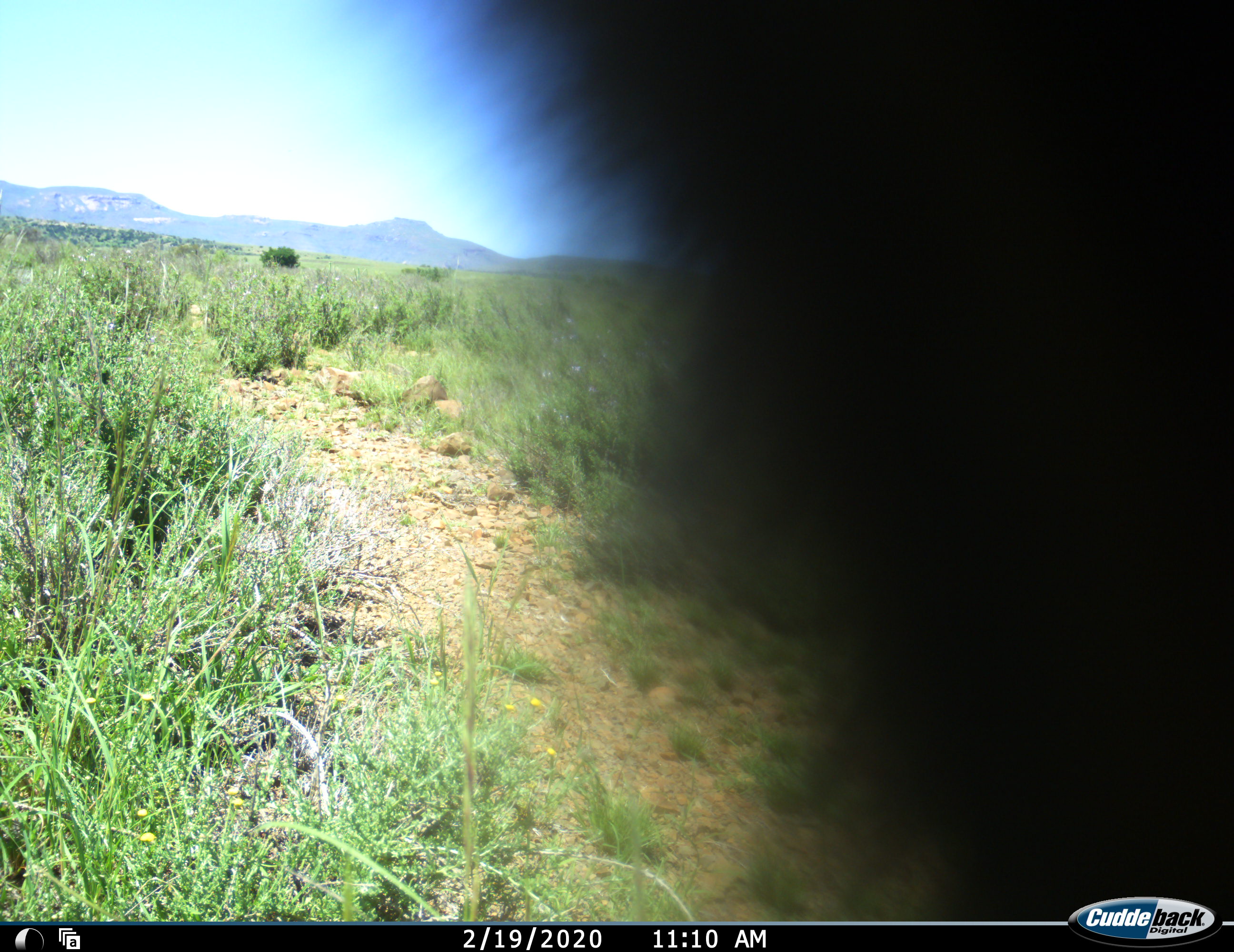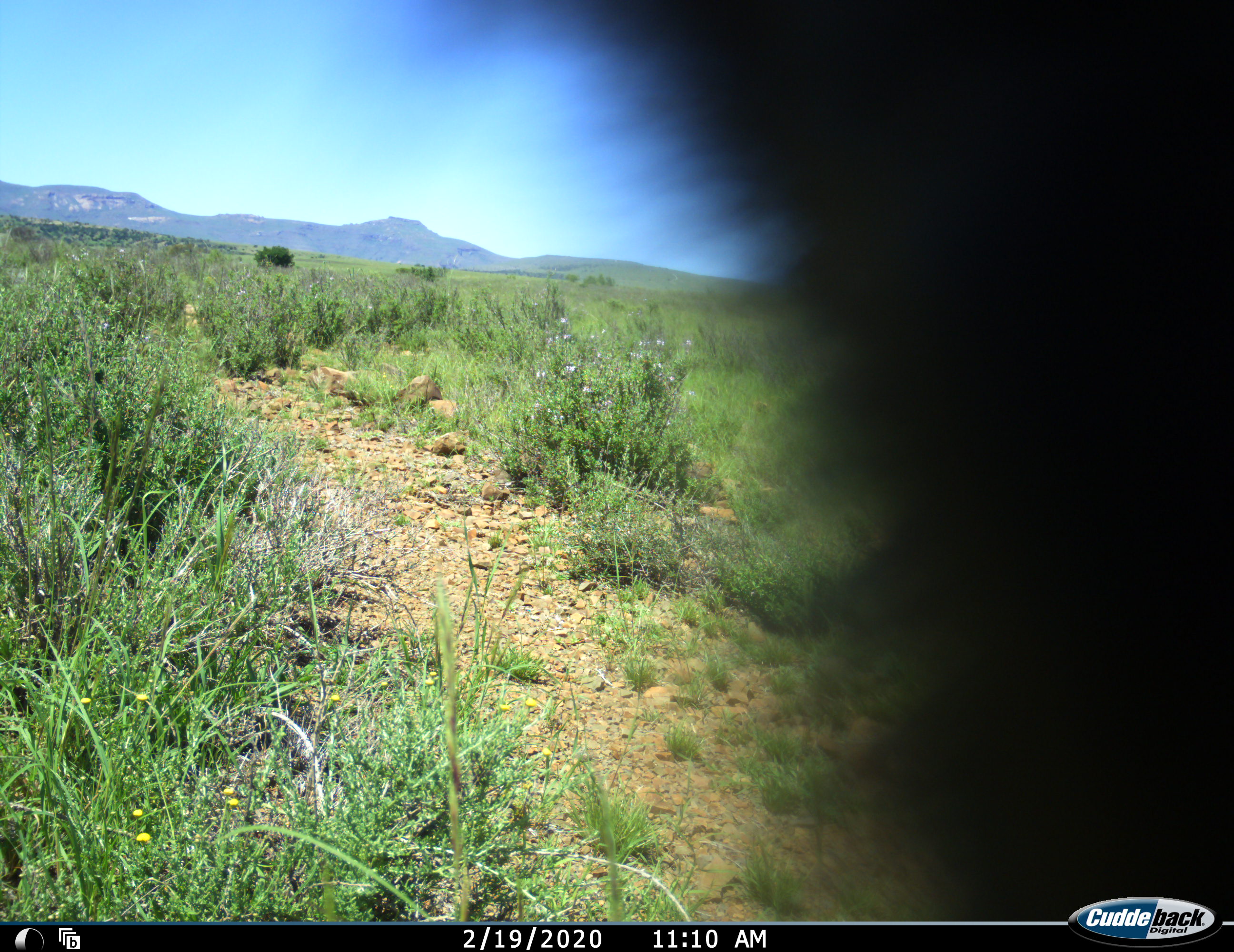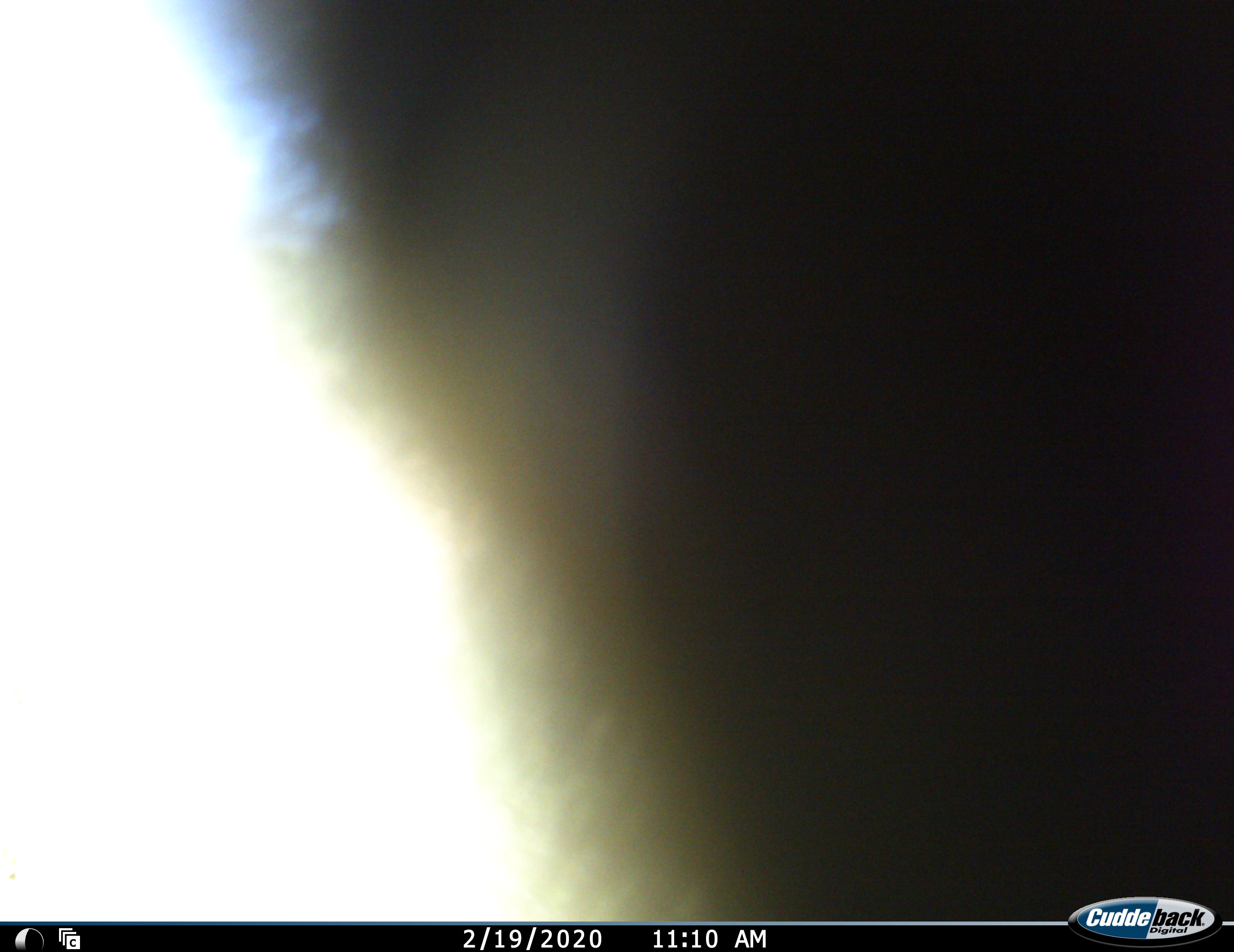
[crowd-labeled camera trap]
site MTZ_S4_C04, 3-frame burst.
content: unidentified animal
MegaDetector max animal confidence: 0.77